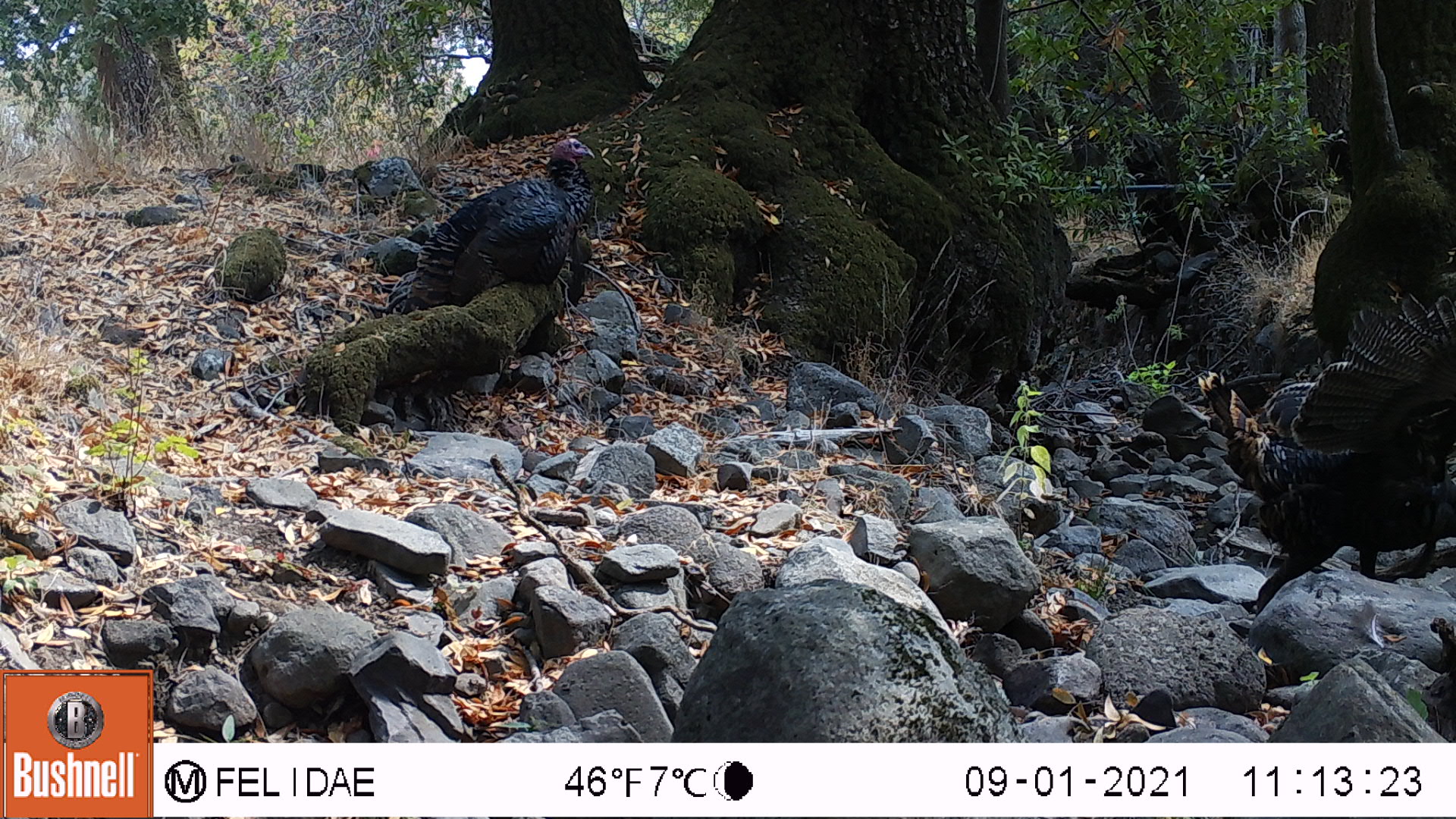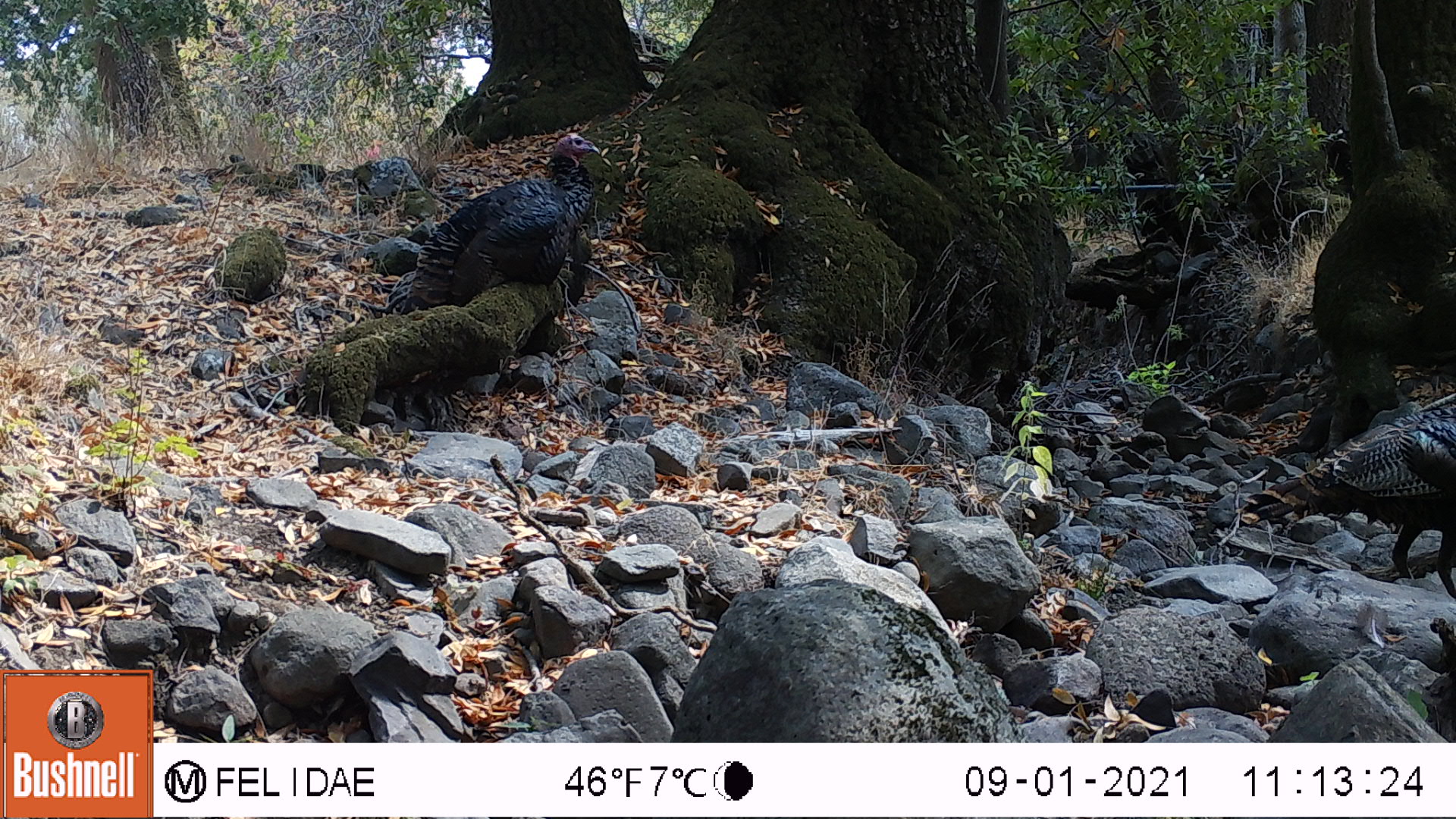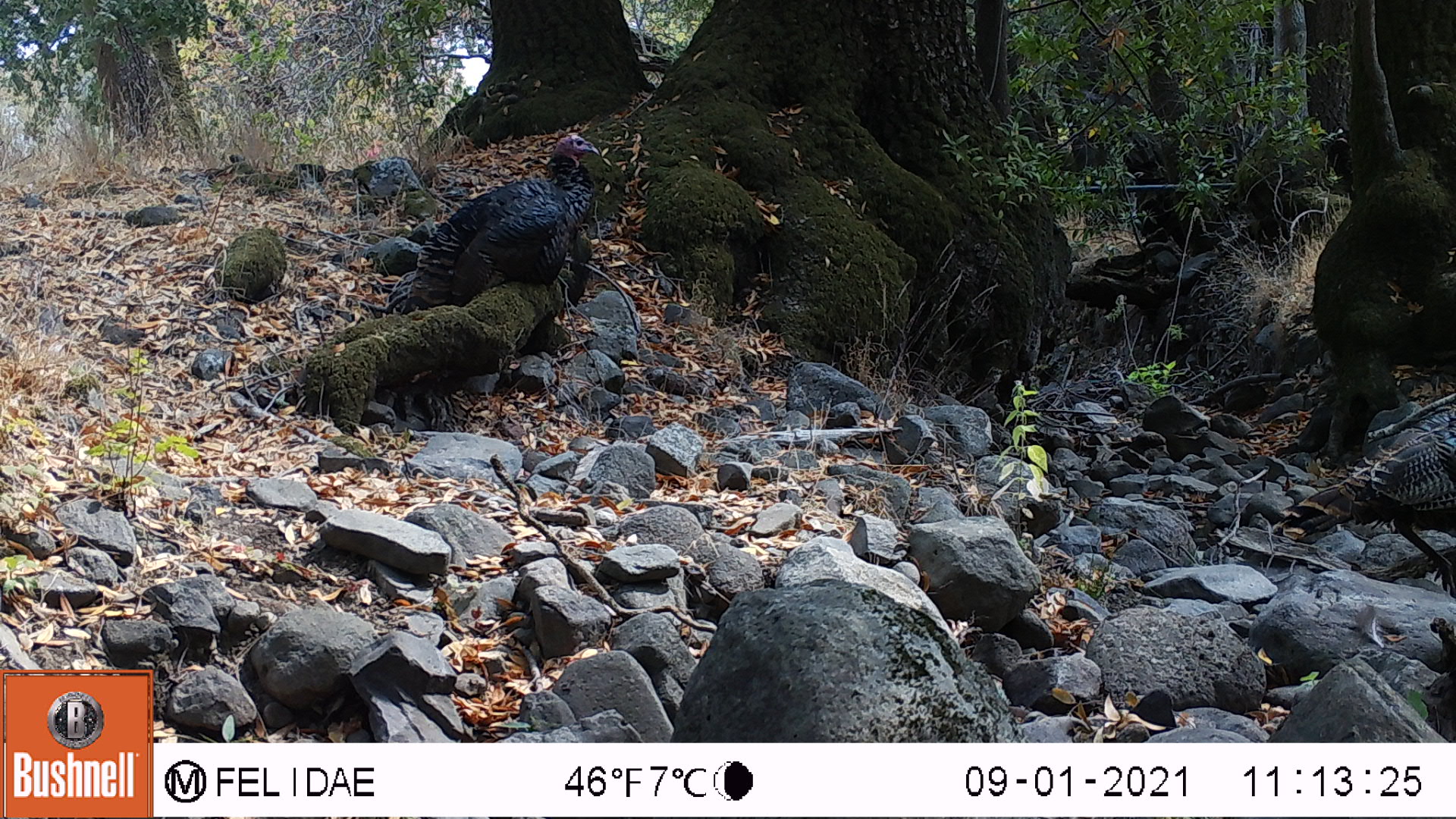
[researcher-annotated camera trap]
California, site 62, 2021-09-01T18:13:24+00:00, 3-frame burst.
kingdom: Animalia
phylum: Chordata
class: Aves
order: Galliformes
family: Phasianidae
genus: Meleagris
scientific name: Meleagris gallopavo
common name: turkey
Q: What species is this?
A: Turkey (Meleagris gallopavo).